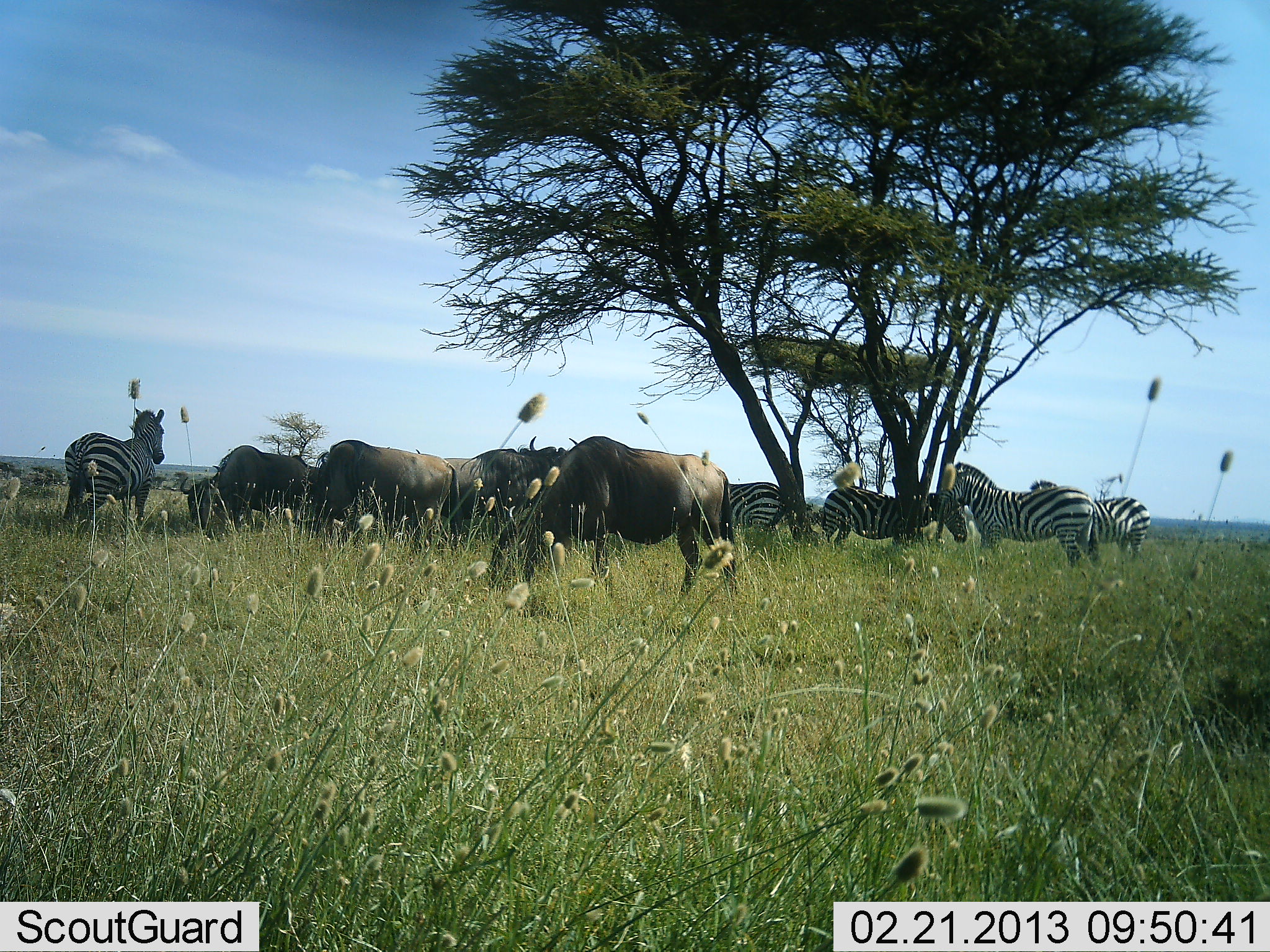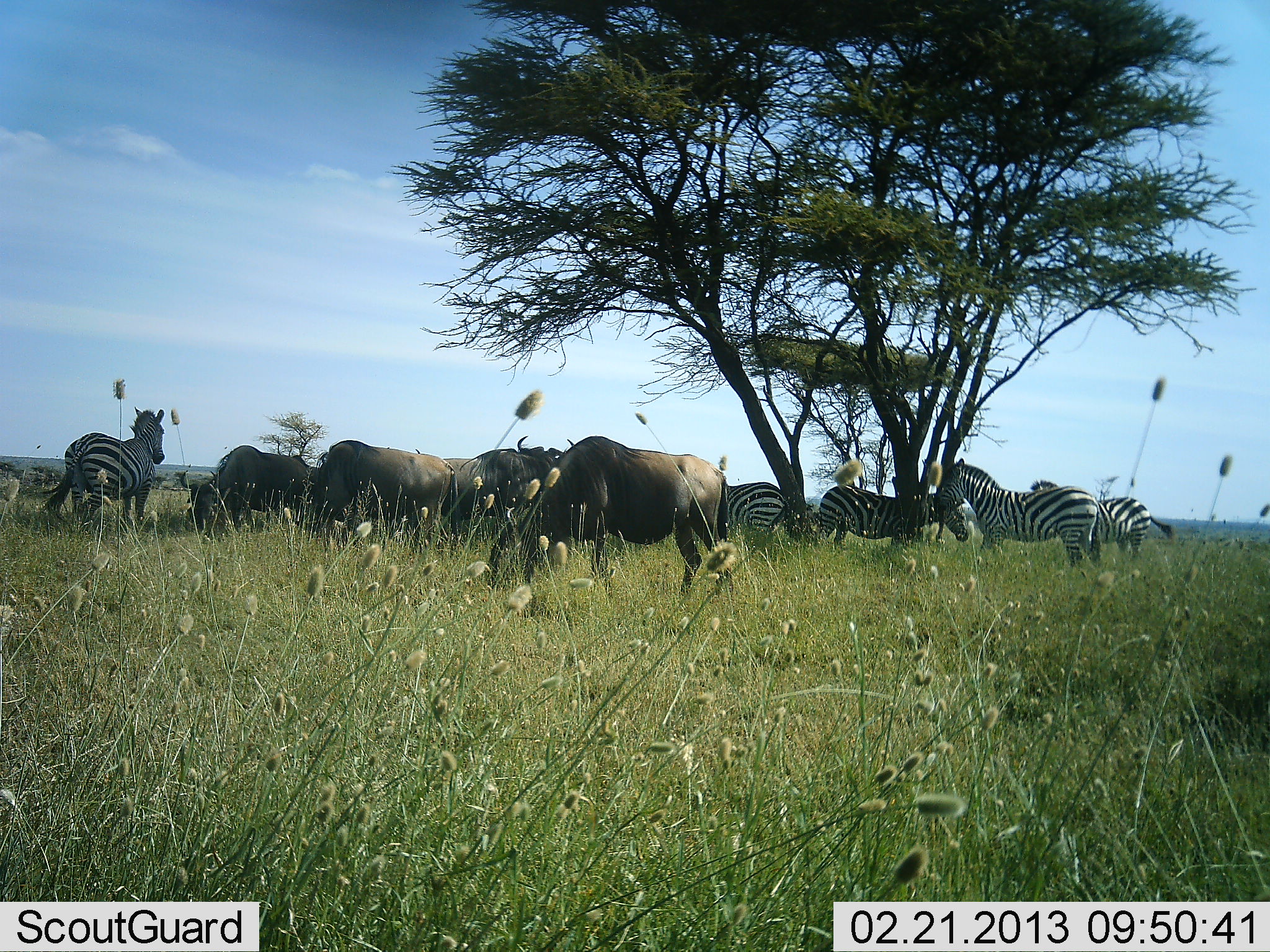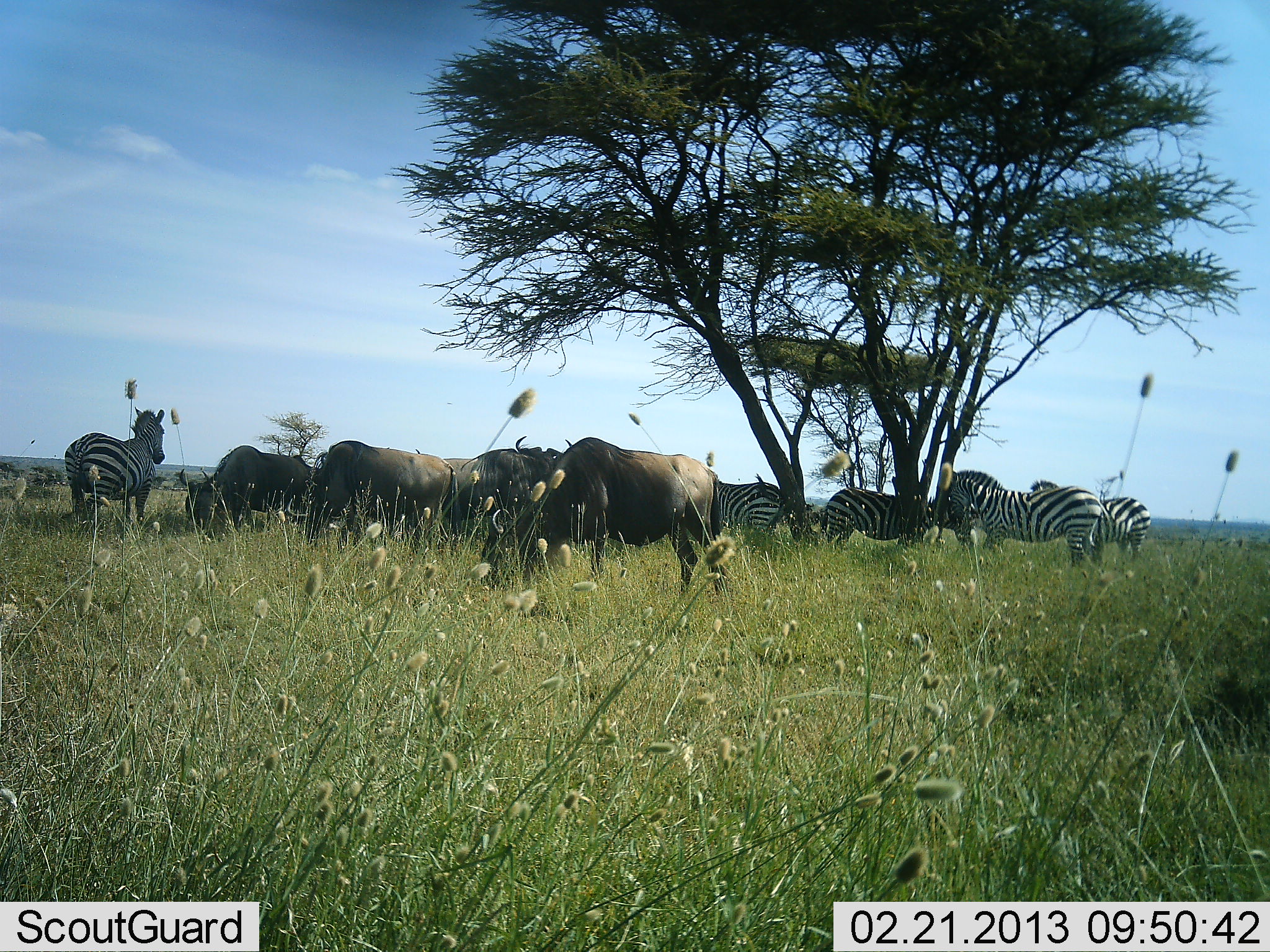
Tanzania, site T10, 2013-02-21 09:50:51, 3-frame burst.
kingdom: Animalia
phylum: Chordata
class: Mammalia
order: Artiodactyla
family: Bovidae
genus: Connochaetes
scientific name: Connochaetes taurinus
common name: blue wildebeest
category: wildebeest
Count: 4.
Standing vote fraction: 42%.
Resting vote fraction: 0%.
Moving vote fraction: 0%.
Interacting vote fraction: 0%.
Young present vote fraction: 0%.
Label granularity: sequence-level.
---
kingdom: Animalia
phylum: Chordata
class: Mammalia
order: Perissodactyla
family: Equidae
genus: Equus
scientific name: Equus quagga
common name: plains zebra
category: zebra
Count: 5.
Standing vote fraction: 77%.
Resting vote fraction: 5%.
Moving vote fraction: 5%.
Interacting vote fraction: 9%.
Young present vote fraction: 0%.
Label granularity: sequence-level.